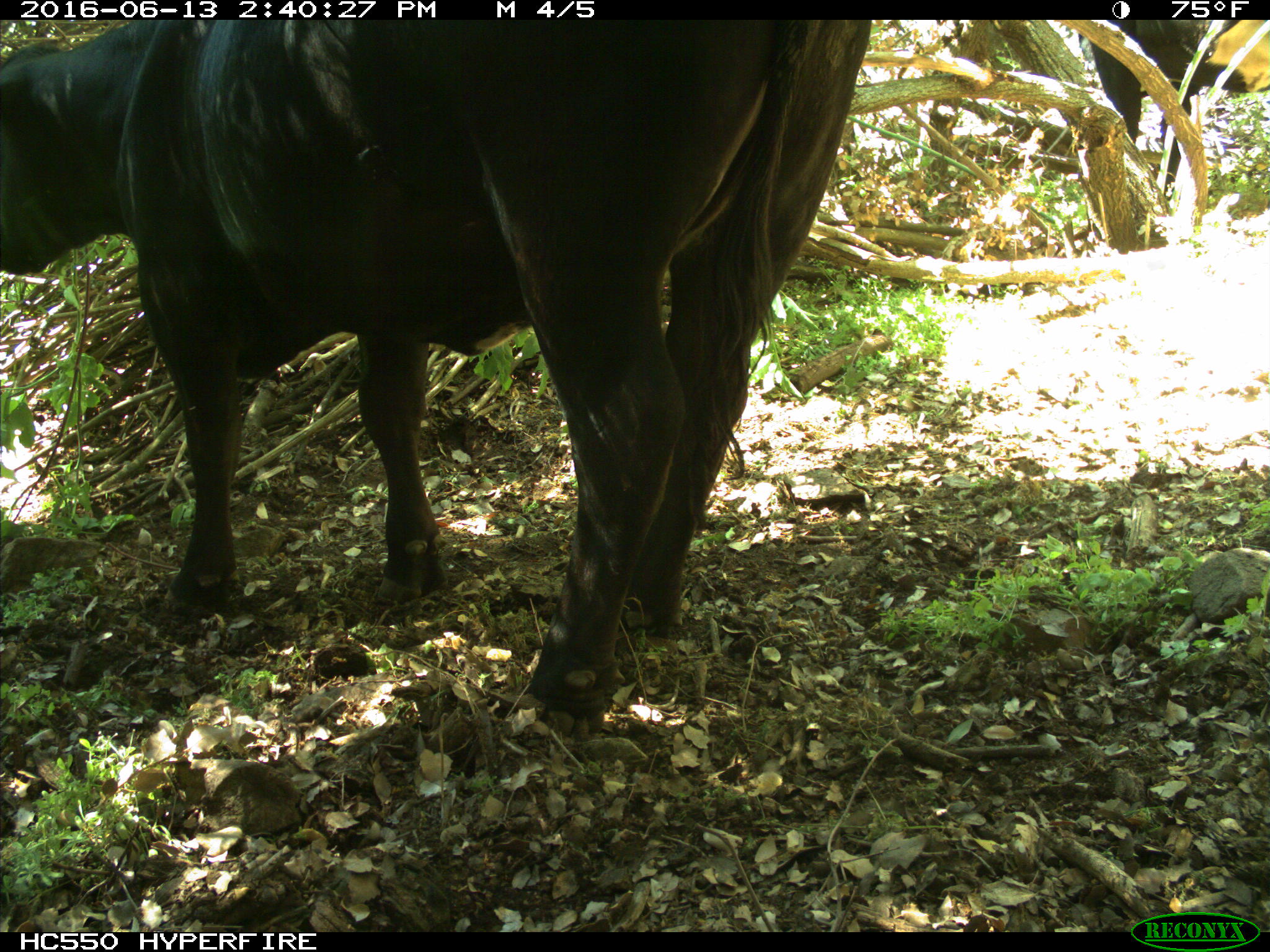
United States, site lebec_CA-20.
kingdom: Animalia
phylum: Chordata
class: Mammalia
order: Artiodactyla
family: Bovidae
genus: Bos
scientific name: Bos taurus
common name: domestic cow